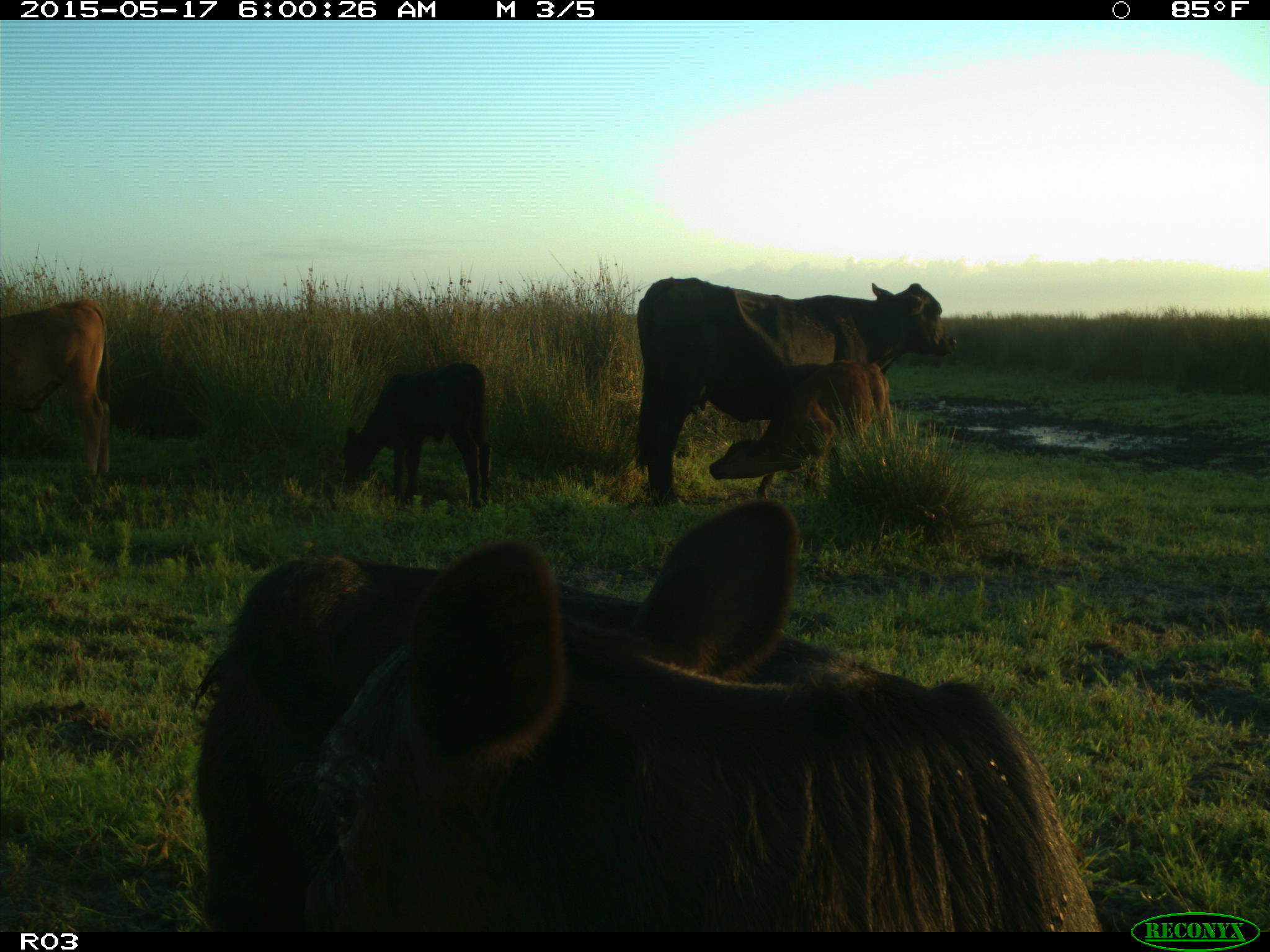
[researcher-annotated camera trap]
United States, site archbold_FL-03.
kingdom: Animalia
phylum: Chordata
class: Mammalia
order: Artiodactyla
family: Bovidae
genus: Bos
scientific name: Bos taurus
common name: domestic cow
Bos taurus (domestic cow).